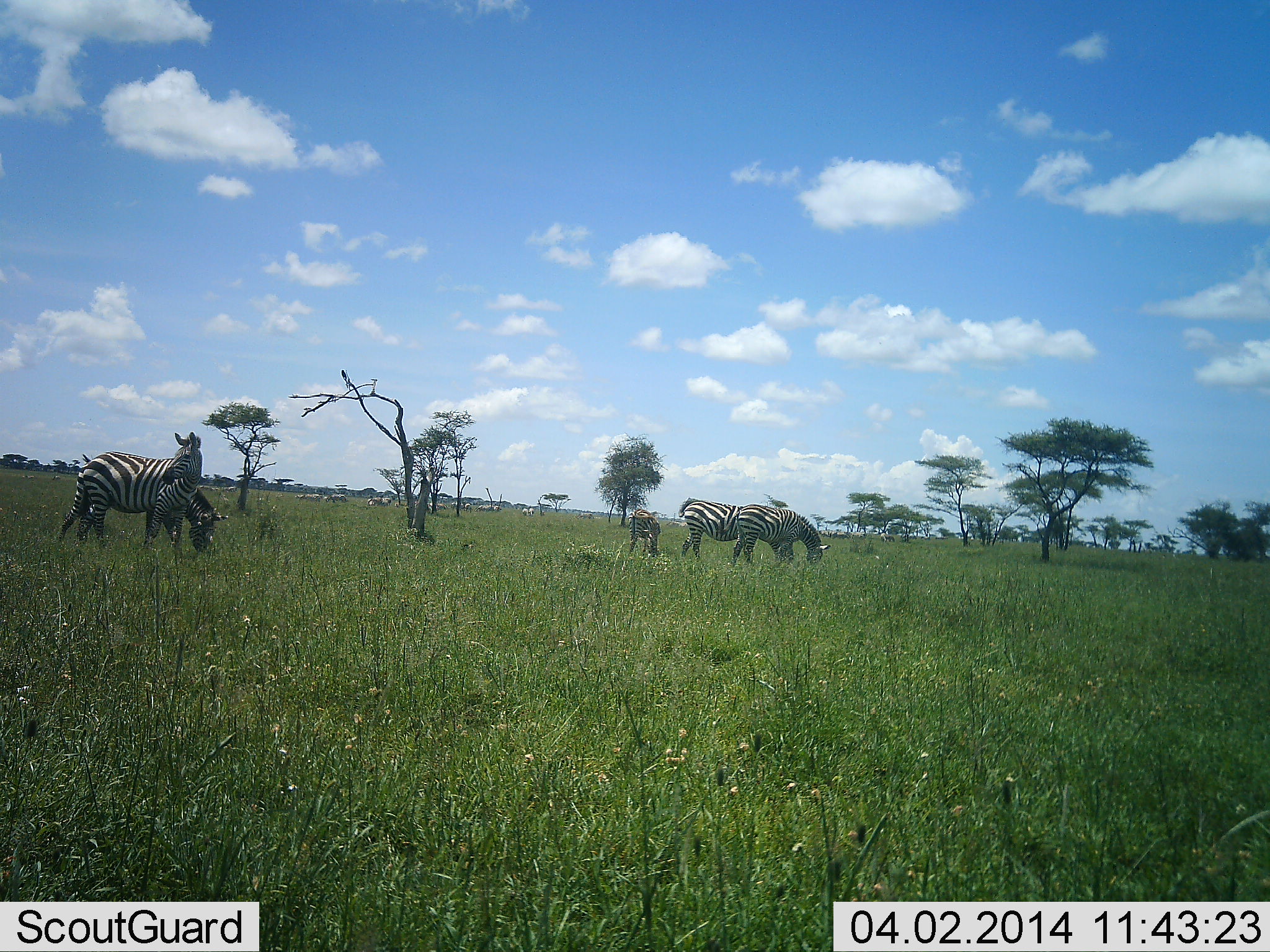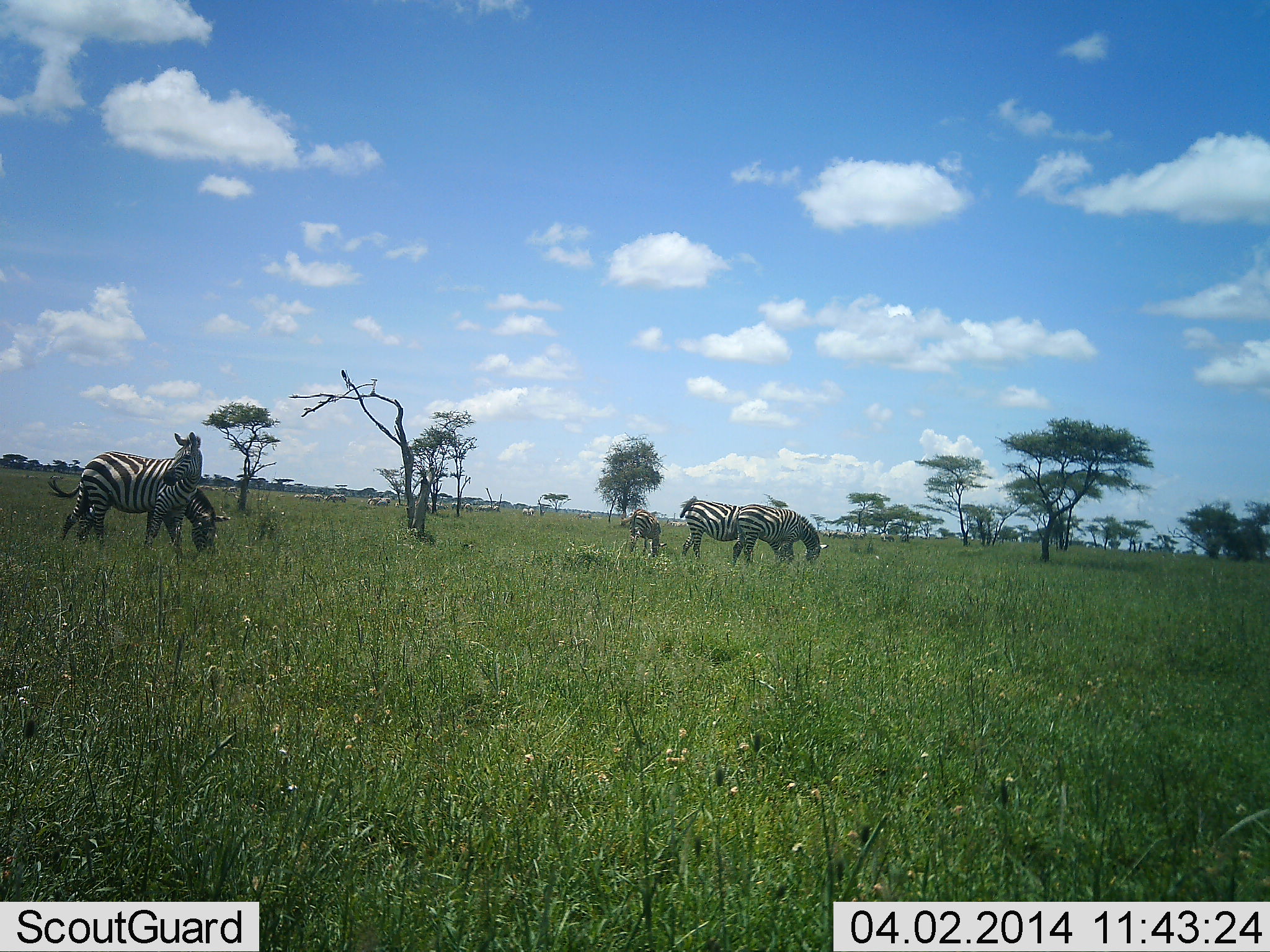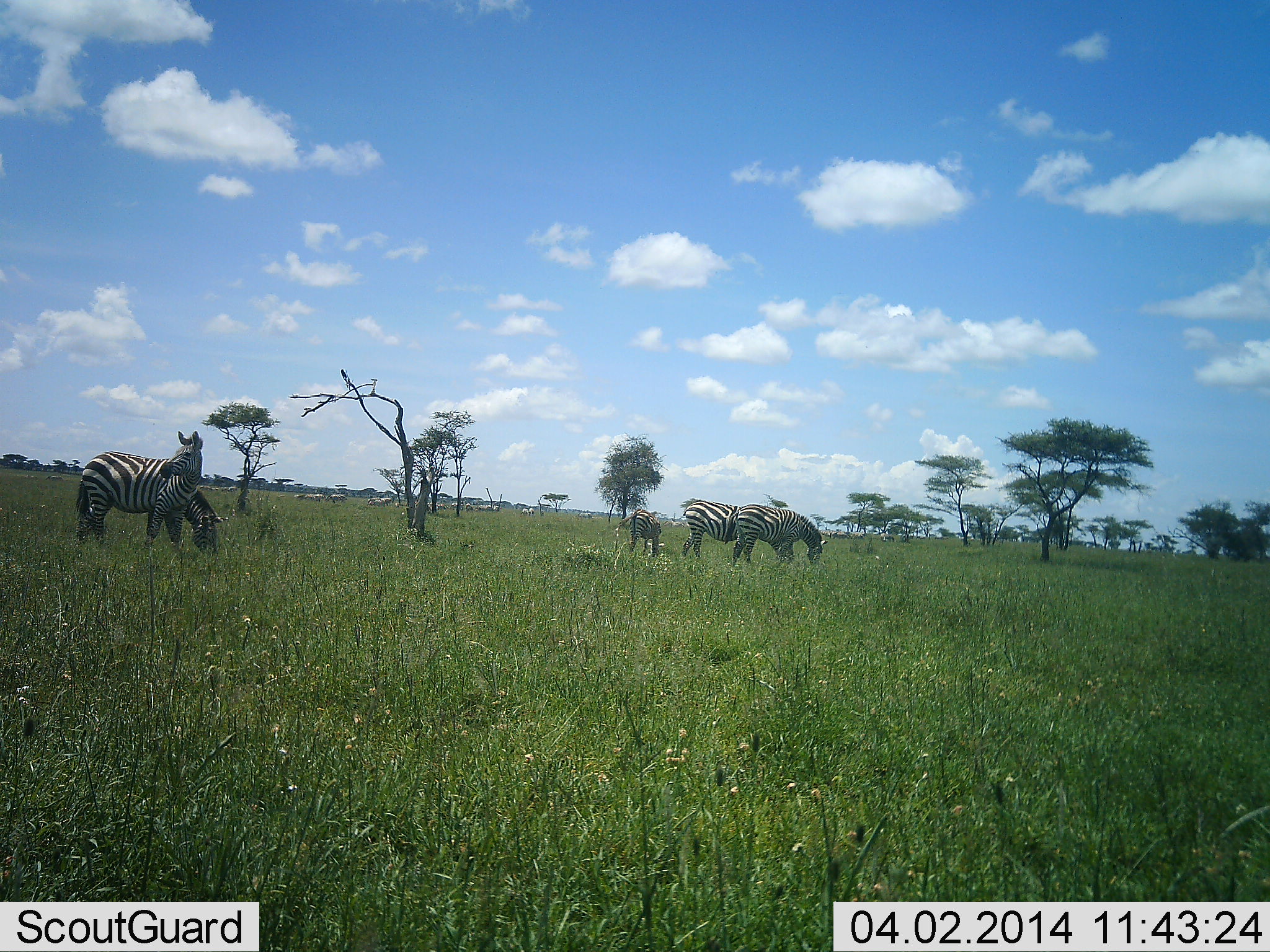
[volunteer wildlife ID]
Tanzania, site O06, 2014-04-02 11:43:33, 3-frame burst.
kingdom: Animalia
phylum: Chordata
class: Mammalia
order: Perissodactyla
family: Equidae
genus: Equus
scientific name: Equus quagga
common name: plains zebra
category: zebra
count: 5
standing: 80%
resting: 10%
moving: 20%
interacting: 0%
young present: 20%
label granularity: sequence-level